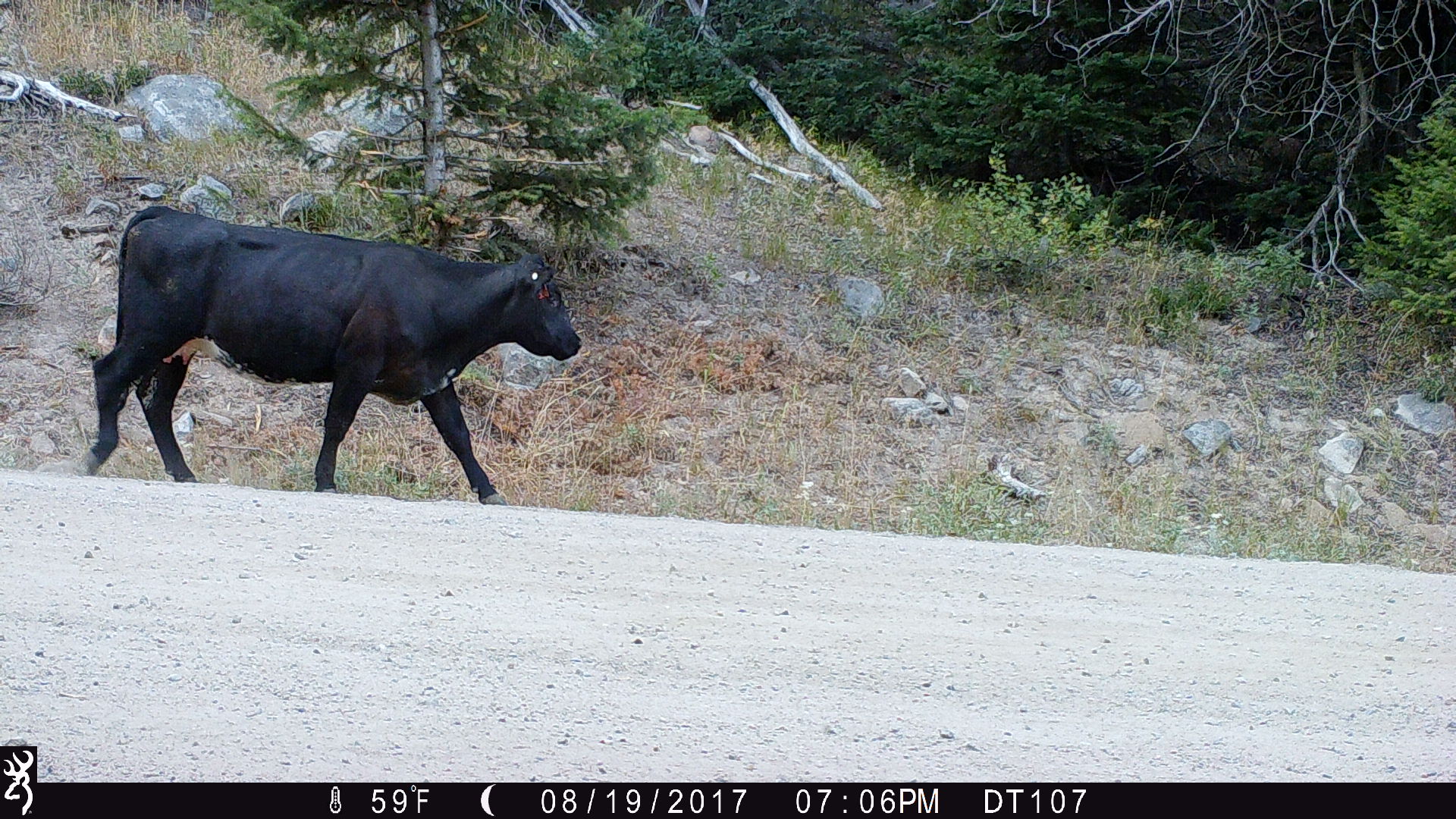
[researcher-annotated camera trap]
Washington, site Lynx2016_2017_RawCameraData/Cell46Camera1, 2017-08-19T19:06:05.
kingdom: Animalia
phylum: Chordata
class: Mammalia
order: Artiodactyla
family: Bovidae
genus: Bos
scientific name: Bos taurus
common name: domestic cattle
Domestic cattle (Bos taurus). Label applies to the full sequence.